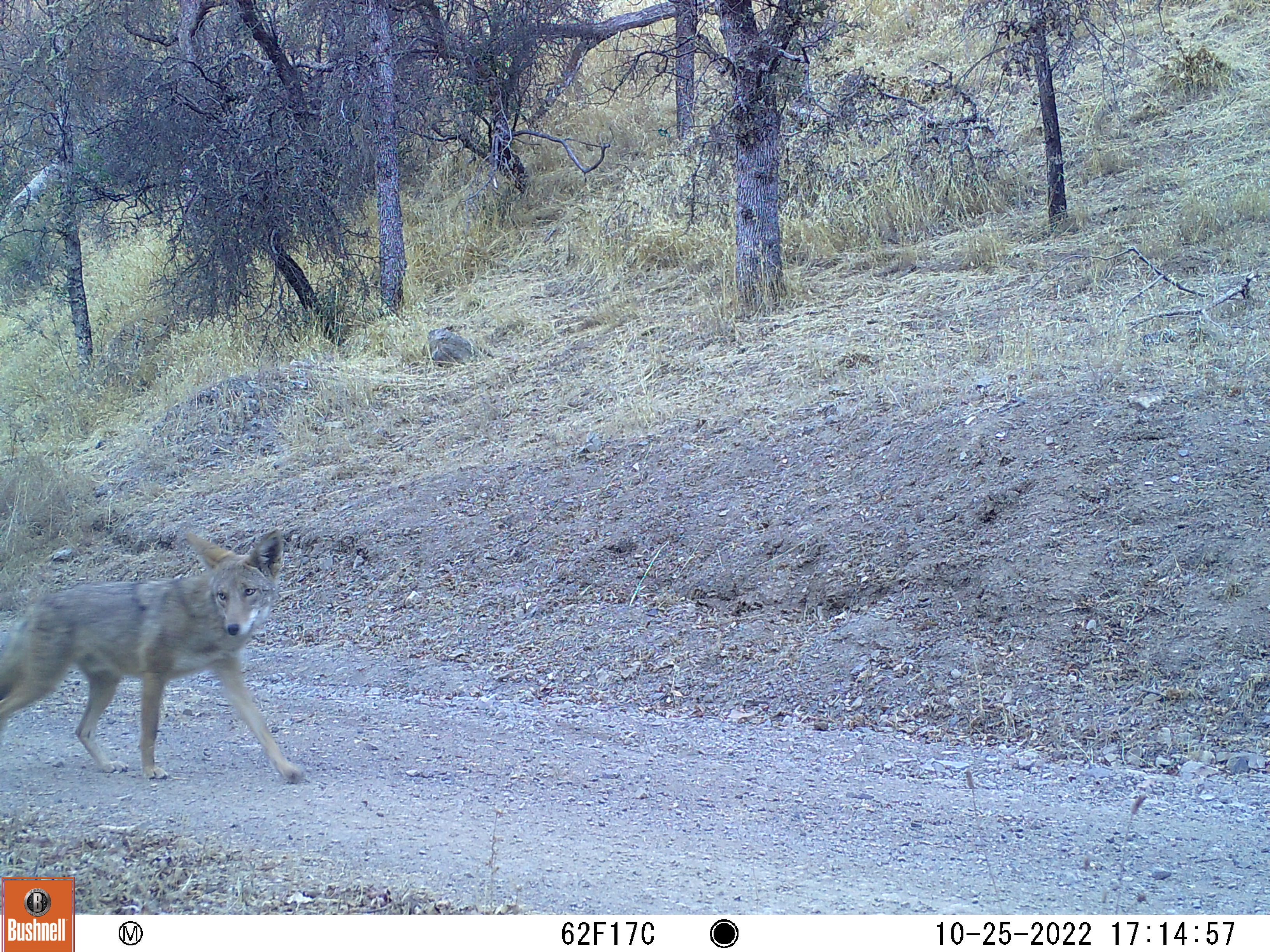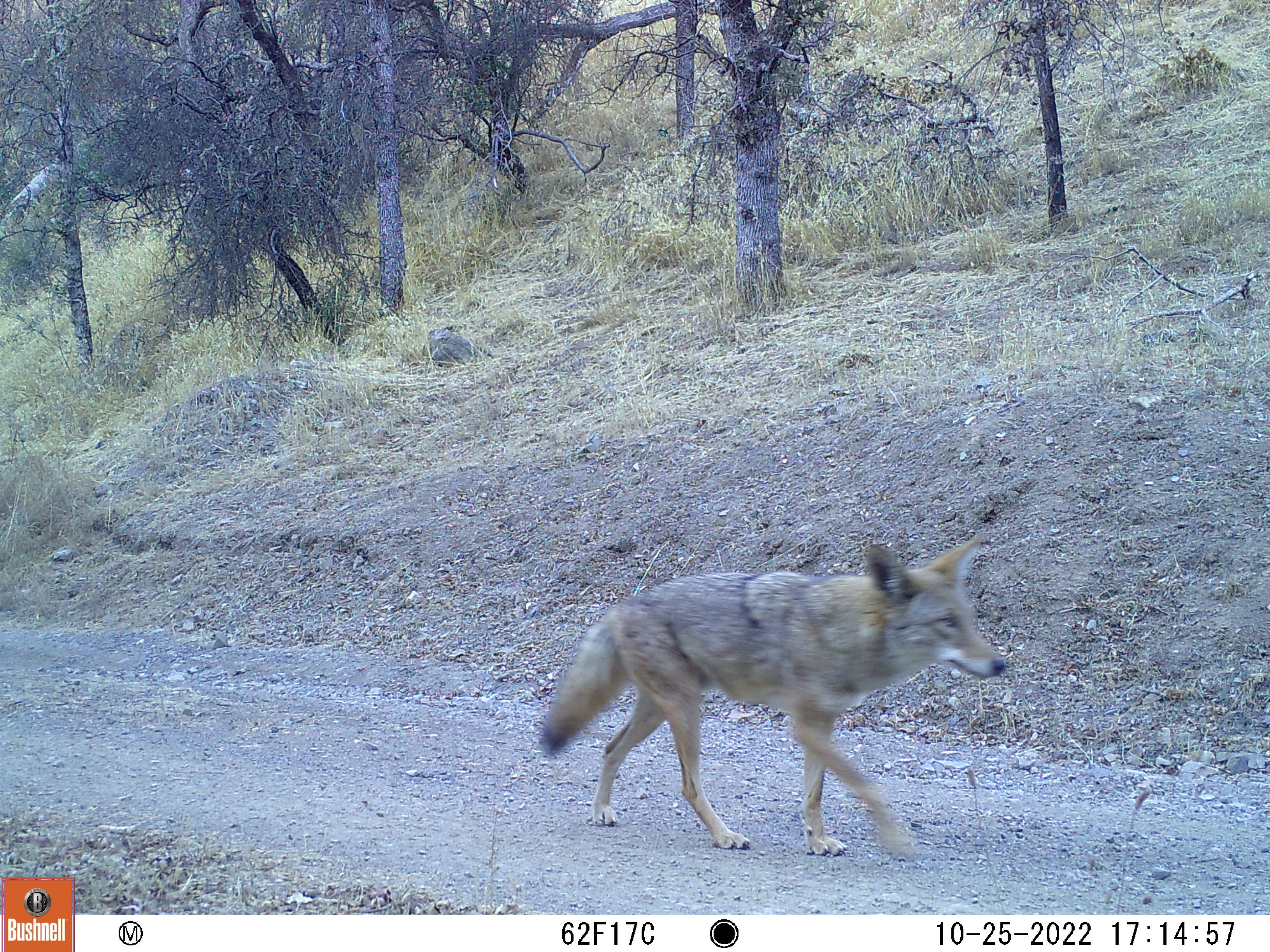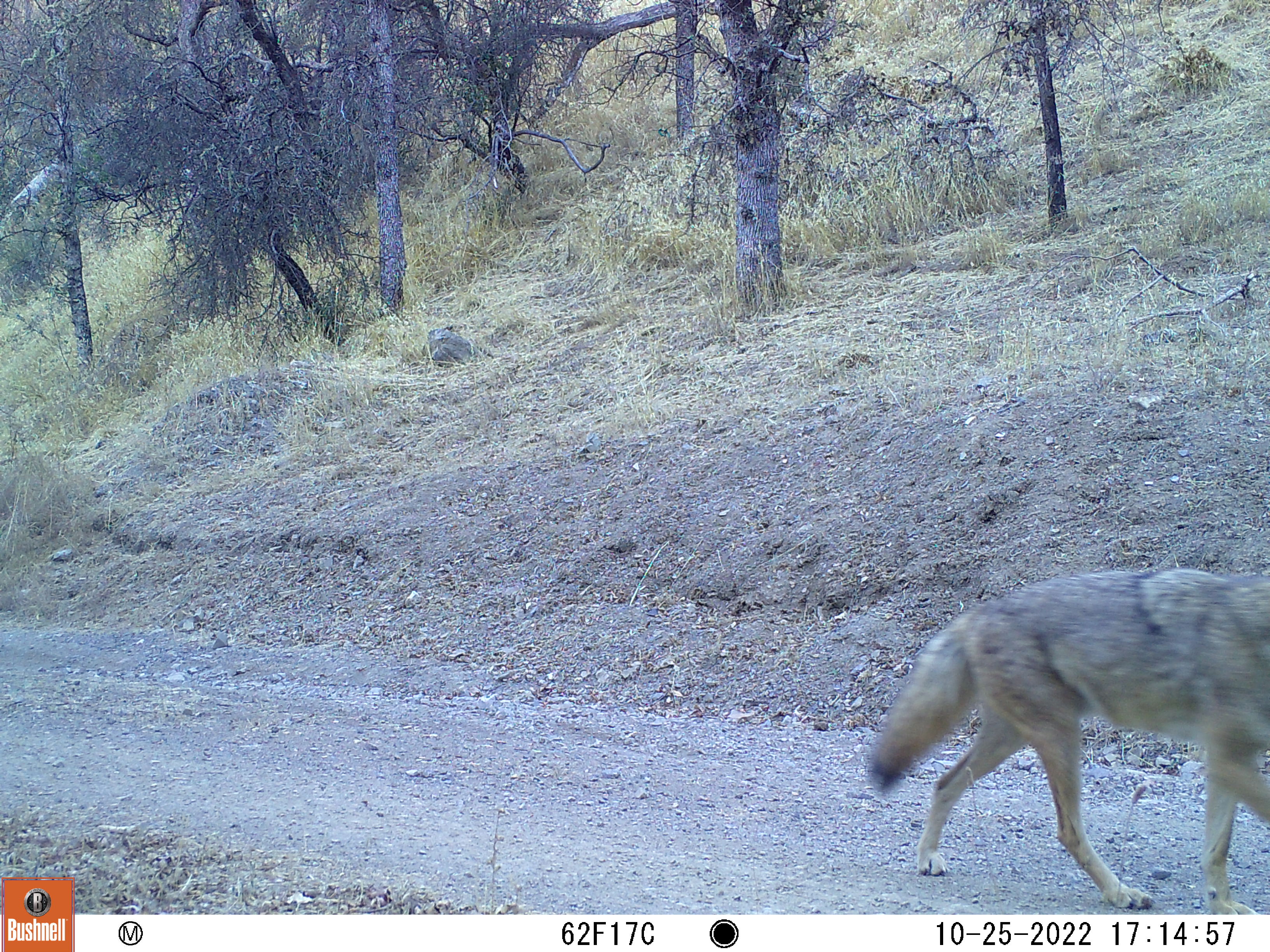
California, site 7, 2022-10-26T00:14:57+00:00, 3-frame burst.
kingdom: Animalia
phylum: Chordata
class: Mammalia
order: Carnivora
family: Canidae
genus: Canis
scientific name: Canis latrans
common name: coyote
Coyote (Canis latrans).